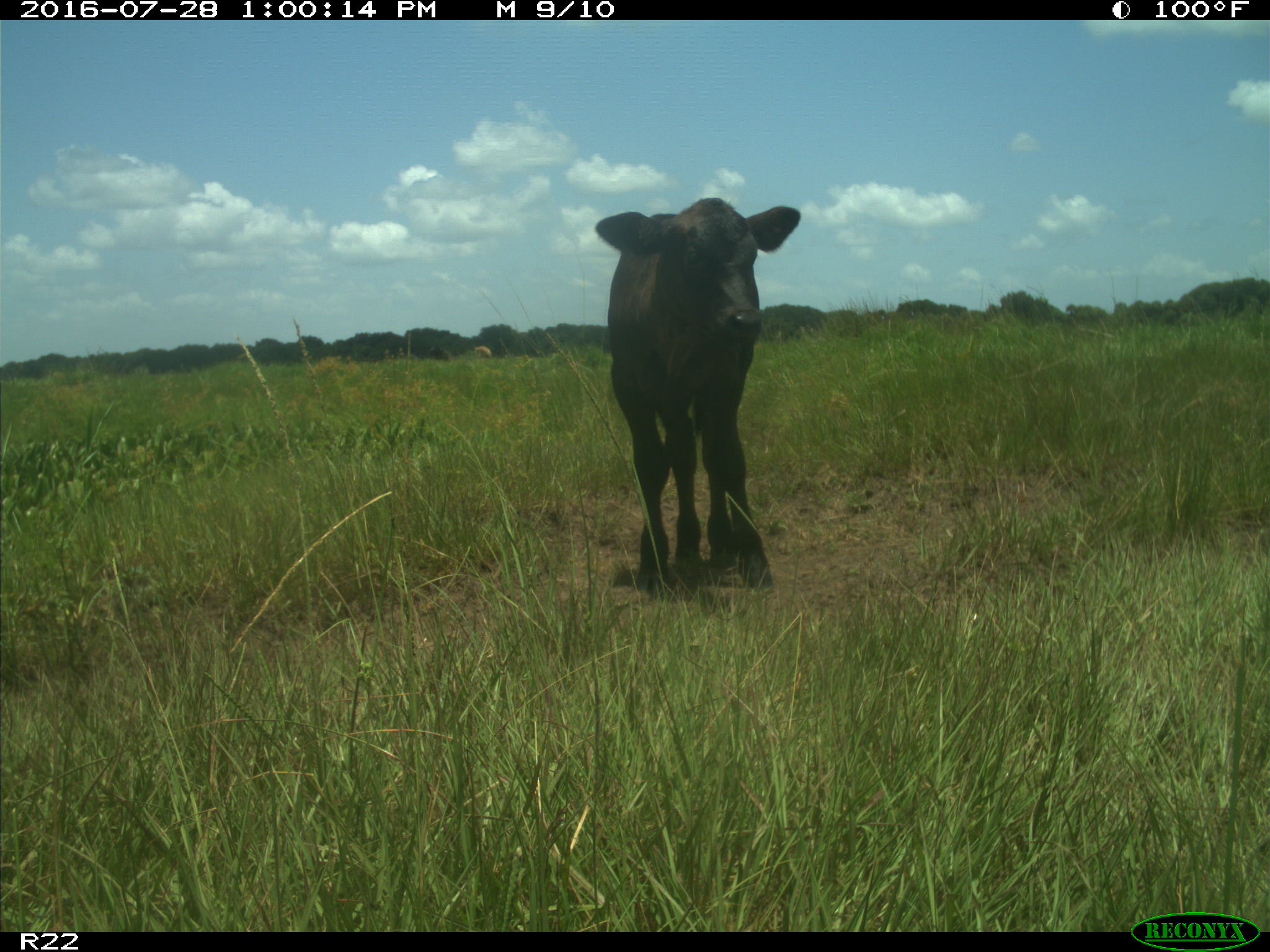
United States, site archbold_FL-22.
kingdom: Animalia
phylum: Chordata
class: Mammalia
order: Artiodactyla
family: Bovidae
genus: Bos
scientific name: Bos taurus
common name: domestic cow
Bos taurus (domestic cow).